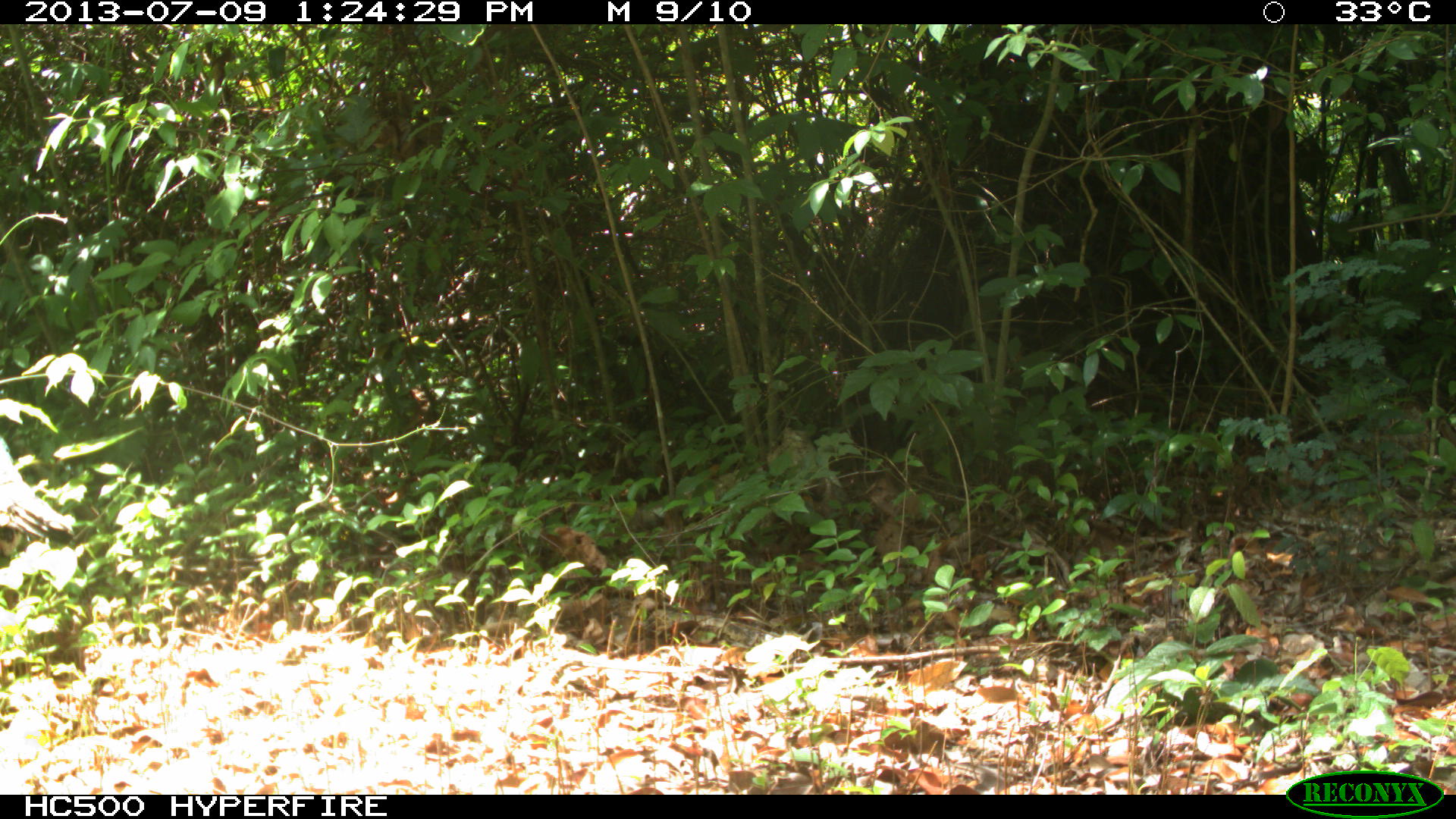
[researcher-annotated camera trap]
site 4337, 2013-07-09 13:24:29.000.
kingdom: Animalia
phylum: Chordata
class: Aves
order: Galliformes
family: Phasianidae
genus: Meleagris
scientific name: Meleagris ocellata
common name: ocellated turkey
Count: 1.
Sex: male.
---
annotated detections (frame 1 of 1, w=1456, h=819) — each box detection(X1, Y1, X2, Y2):
meleagris ocellata: detection(0, 435, 75, 539)